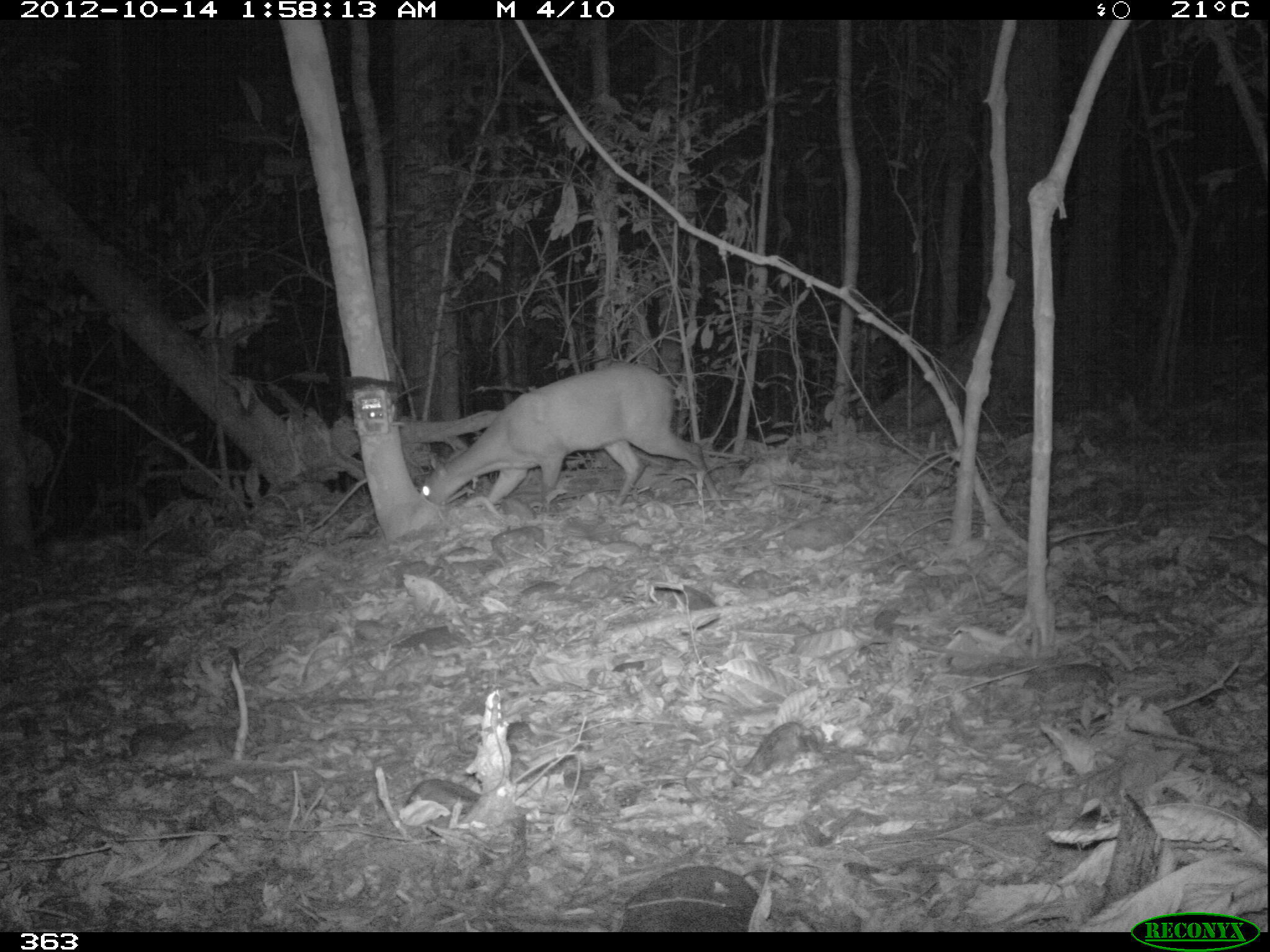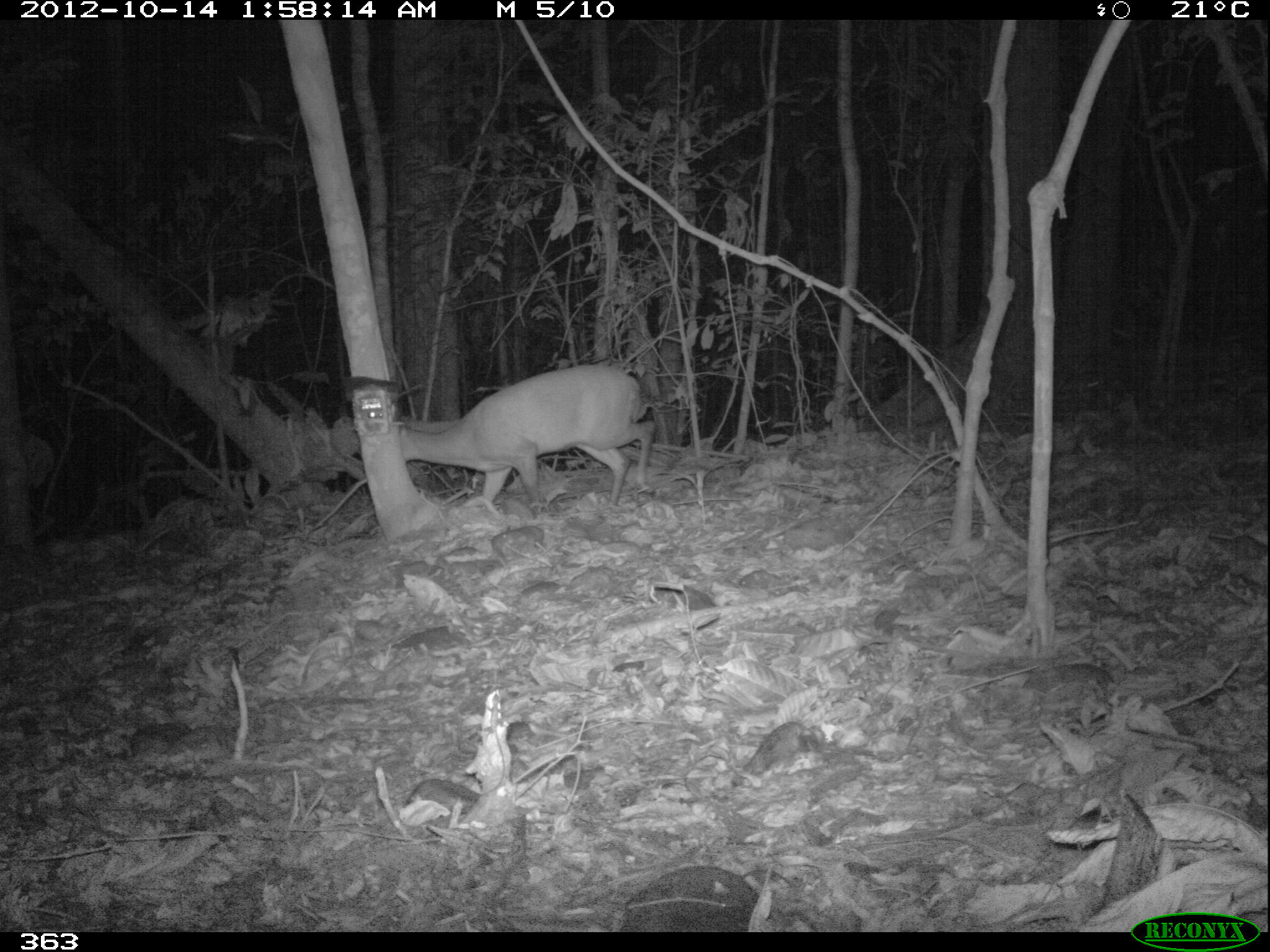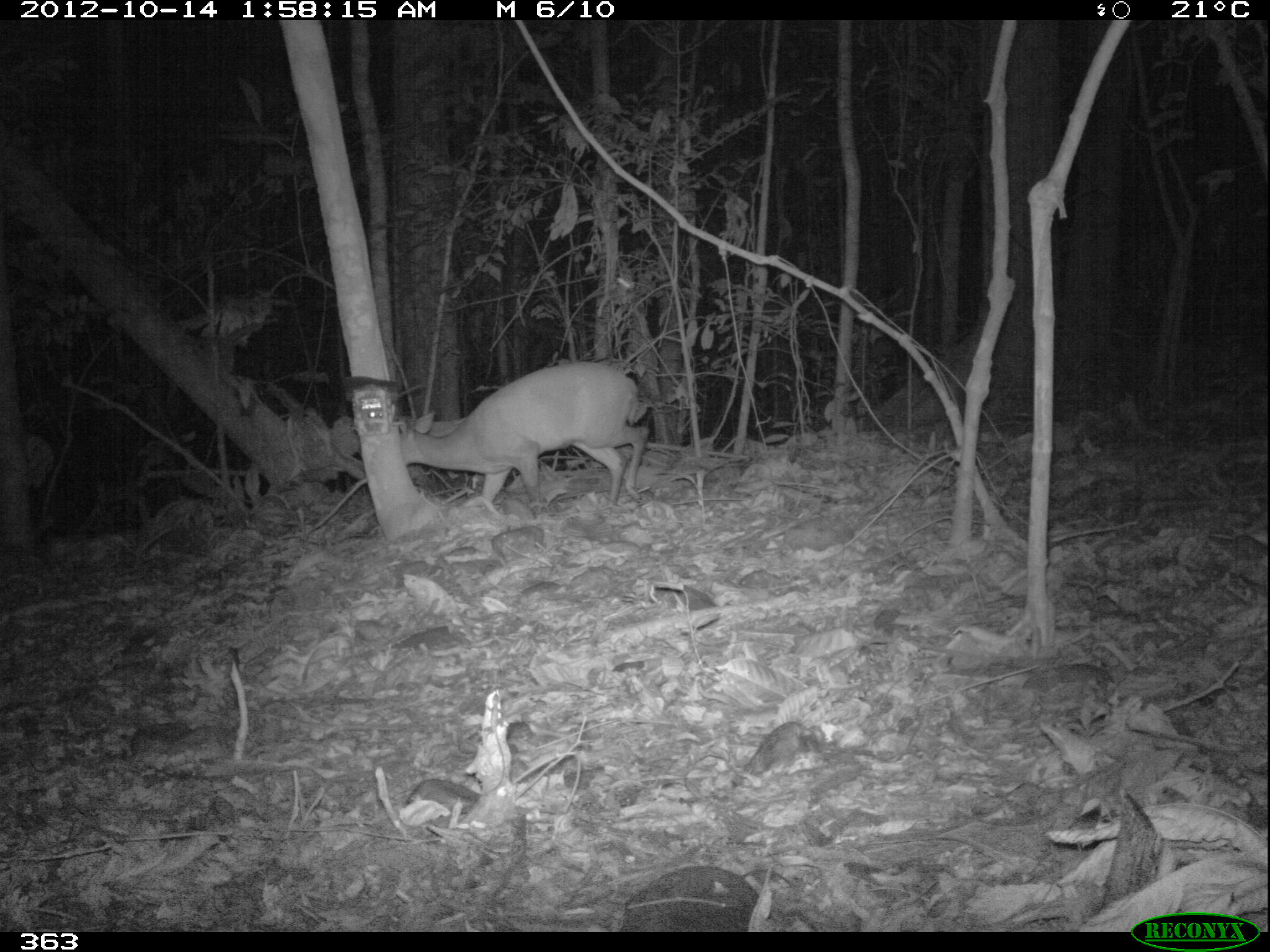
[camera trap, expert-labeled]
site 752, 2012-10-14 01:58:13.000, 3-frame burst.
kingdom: Animalia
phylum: Chordata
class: Mammalia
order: Artiodactyla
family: Cervidae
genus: Mazama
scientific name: Mazama americana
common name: red brocket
Mazama americana (red brocket).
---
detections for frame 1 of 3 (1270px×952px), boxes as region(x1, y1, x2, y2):
mazama americana: region(419, 362, 719, 505)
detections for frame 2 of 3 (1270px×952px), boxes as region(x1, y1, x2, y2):
mazama americana: region(401, 363, 655, 505)